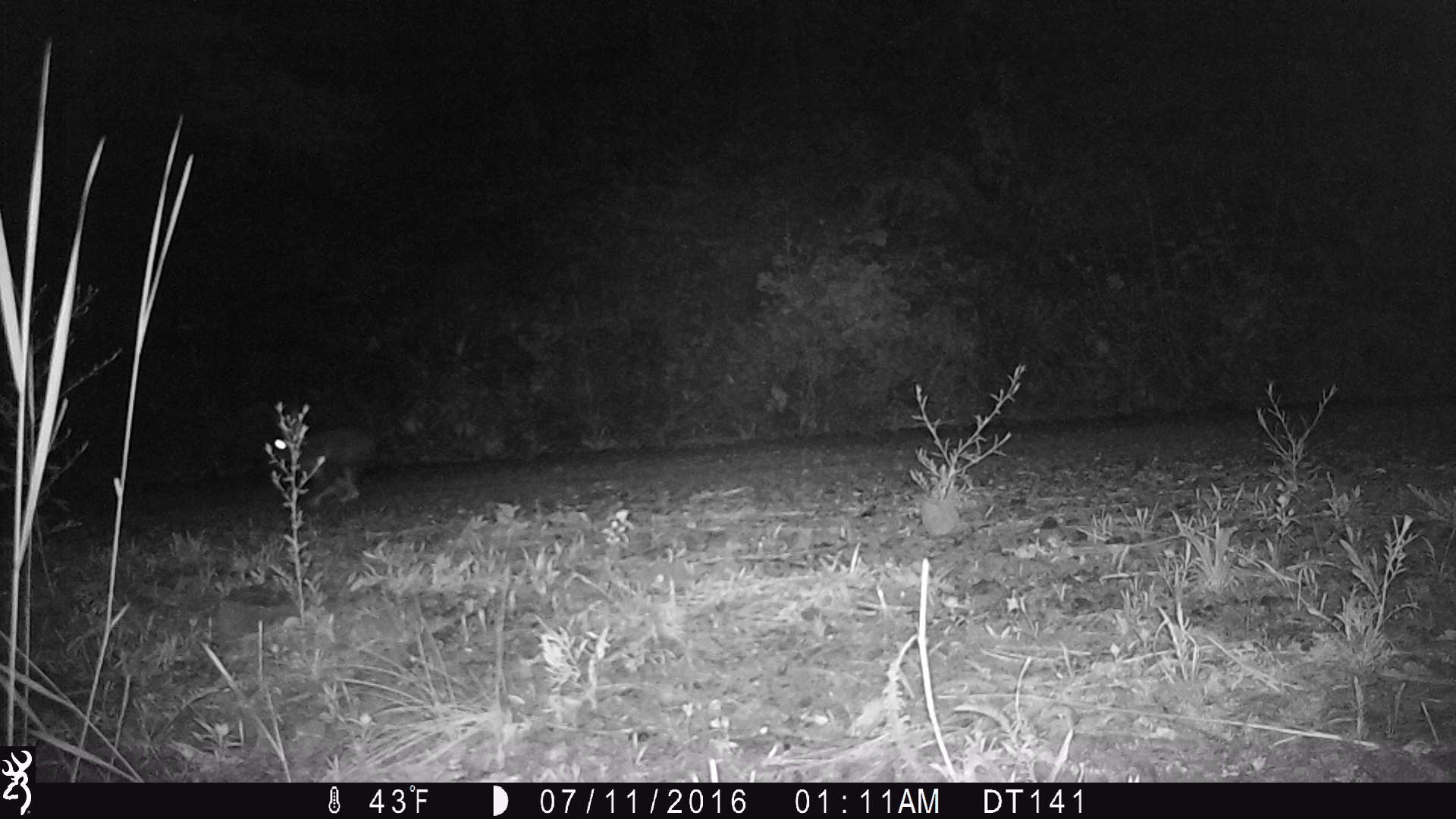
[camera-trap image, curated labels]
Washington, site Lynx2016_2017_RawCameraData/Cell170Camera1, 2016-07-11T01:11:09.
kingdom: Animalia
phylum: Chordata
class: Mammalia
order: Lagomorpha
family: Leporidae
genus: Lepus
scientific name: Lepus americanus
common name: snowshoe hare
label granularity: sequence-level